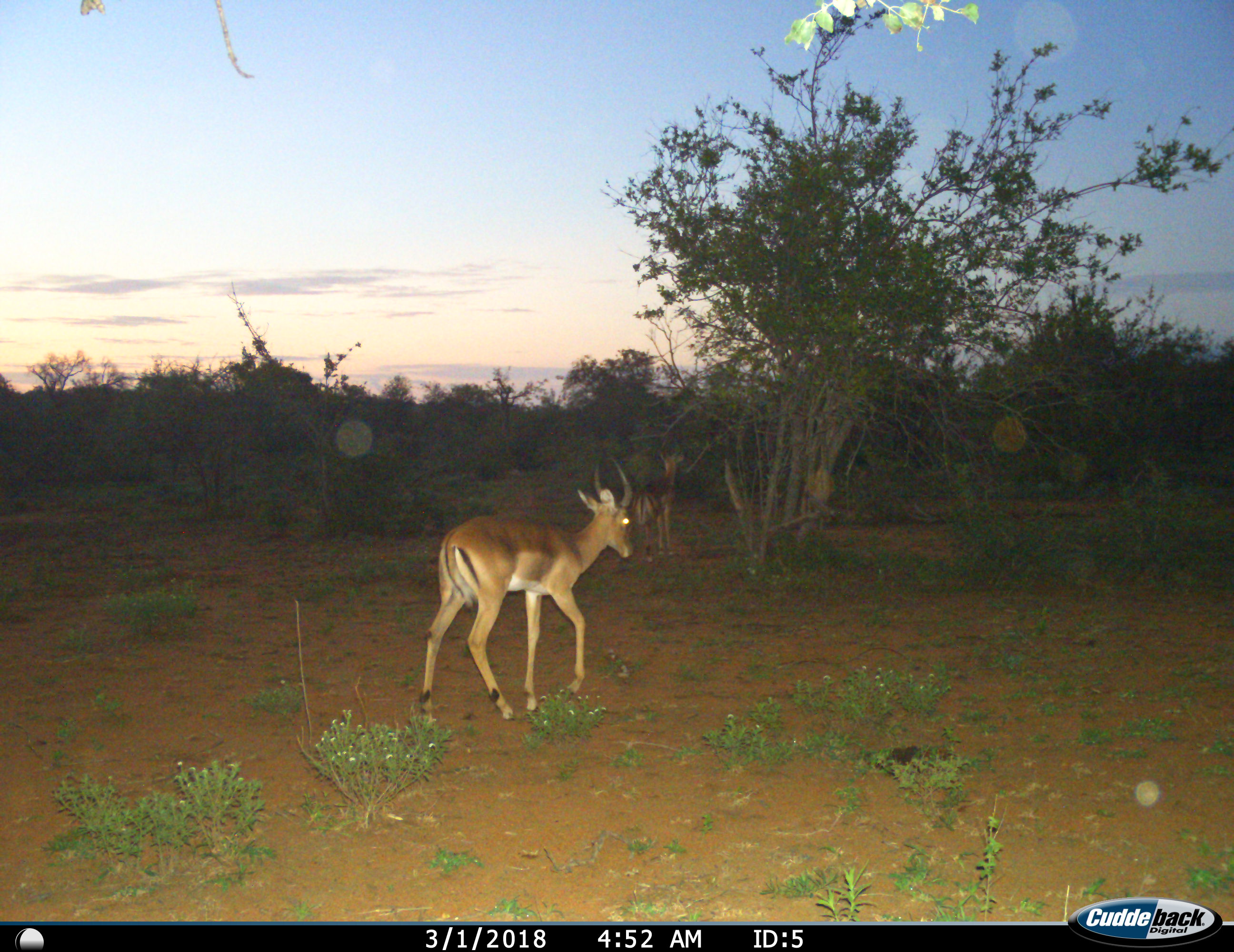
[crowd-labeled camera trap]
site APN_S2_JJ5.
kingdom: Animalia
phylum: Chordata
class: Mammalia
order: Artiodactyla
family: Bovidae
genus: Aepyceros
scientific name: Aepyceros melampus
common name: impala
Impala (Aepyceros melampus), count 2. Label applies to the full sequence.